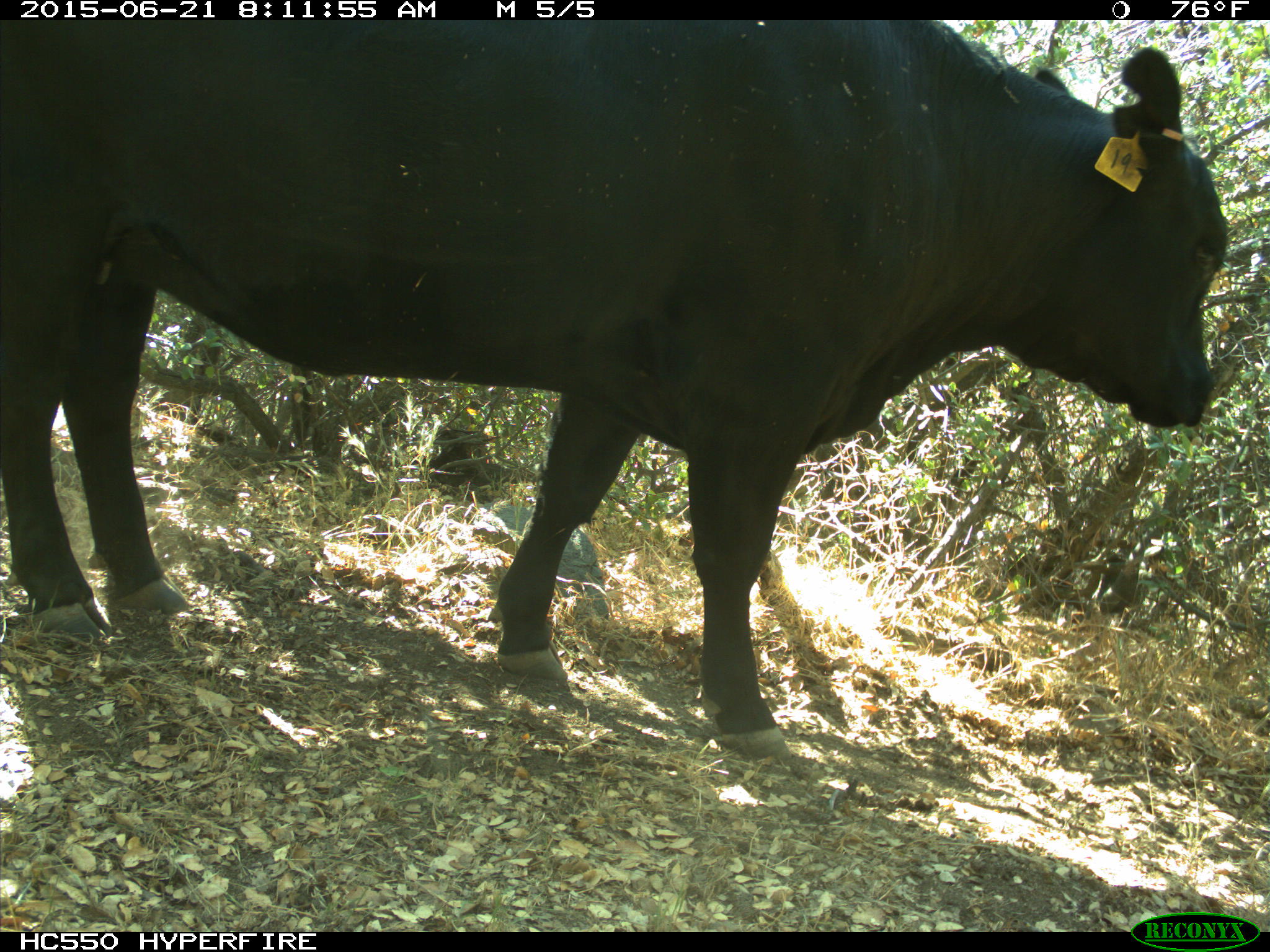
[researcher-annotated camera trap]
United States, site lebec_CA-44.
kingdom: Animalia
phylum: Chordata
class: Mammalia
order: Artiodactyla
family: Bovidae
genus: Bos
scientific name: Bos taurus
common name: domestic cow